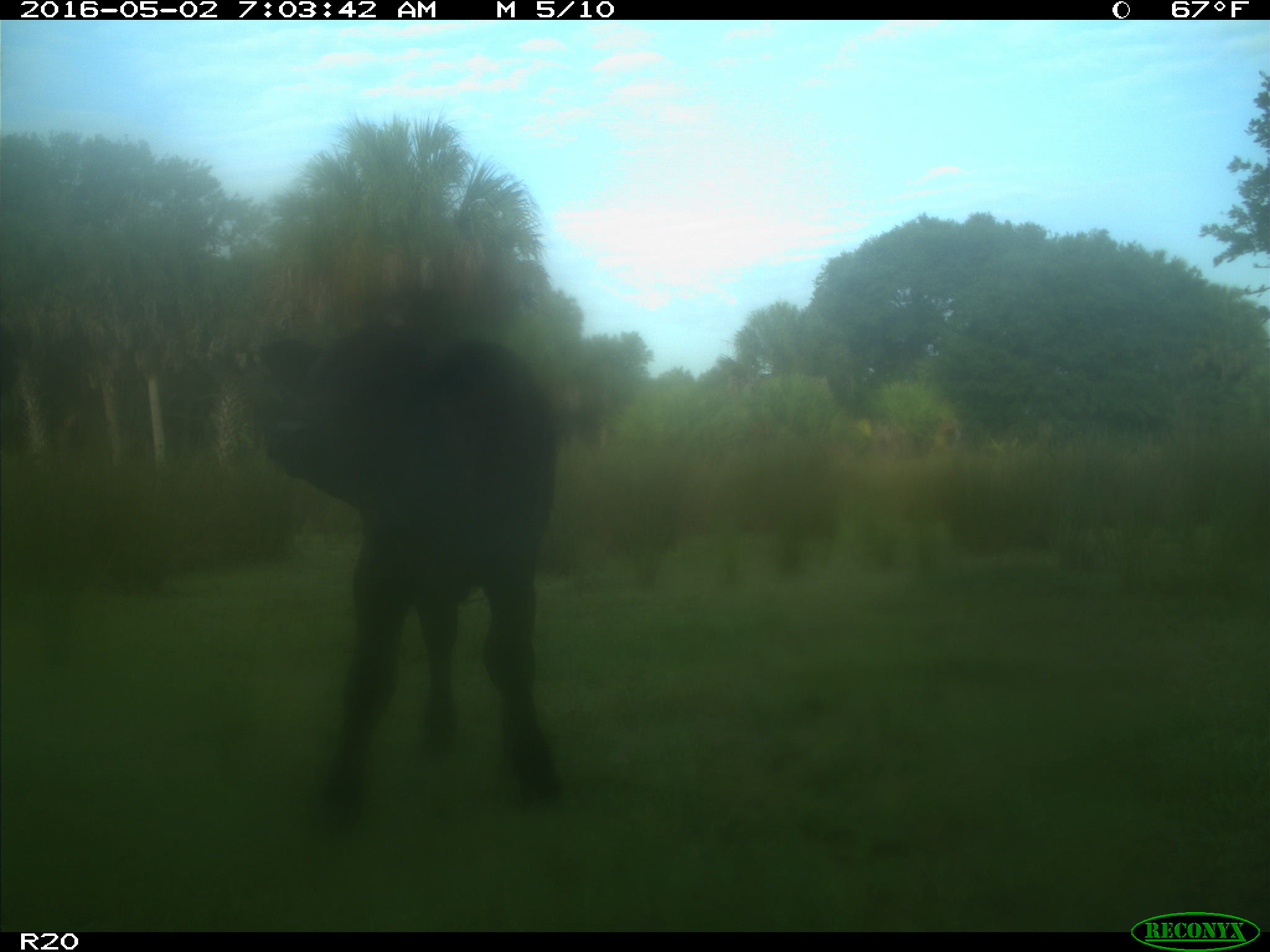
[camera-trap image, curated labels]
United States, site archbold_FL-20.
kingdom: Animalia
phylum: Chordata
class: Mammalia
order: Artiodactyla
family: Bovidae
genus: Bos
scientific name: Bos taurus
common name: domestic cow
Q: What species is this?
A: Bos taurus (domestic cow).